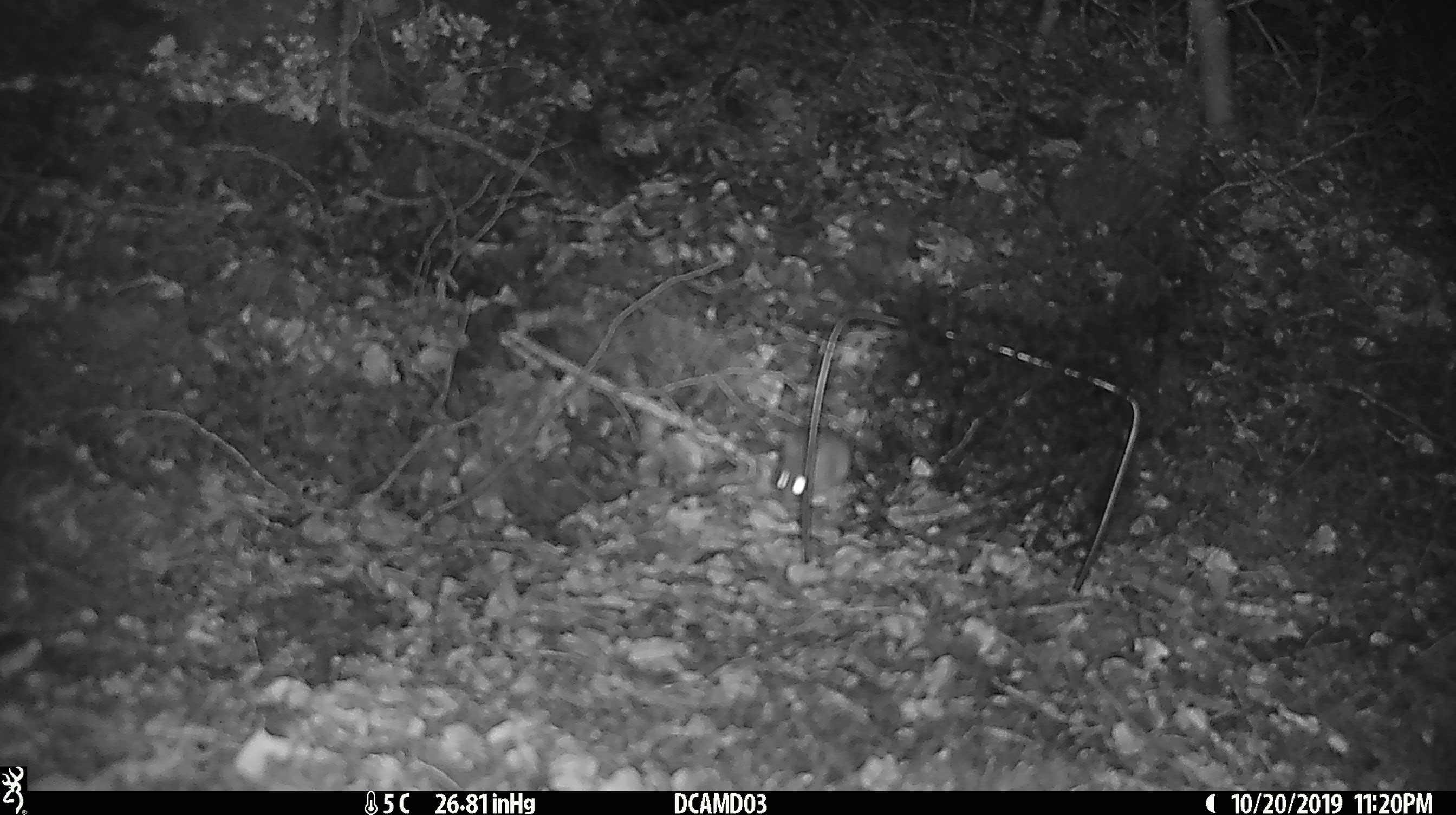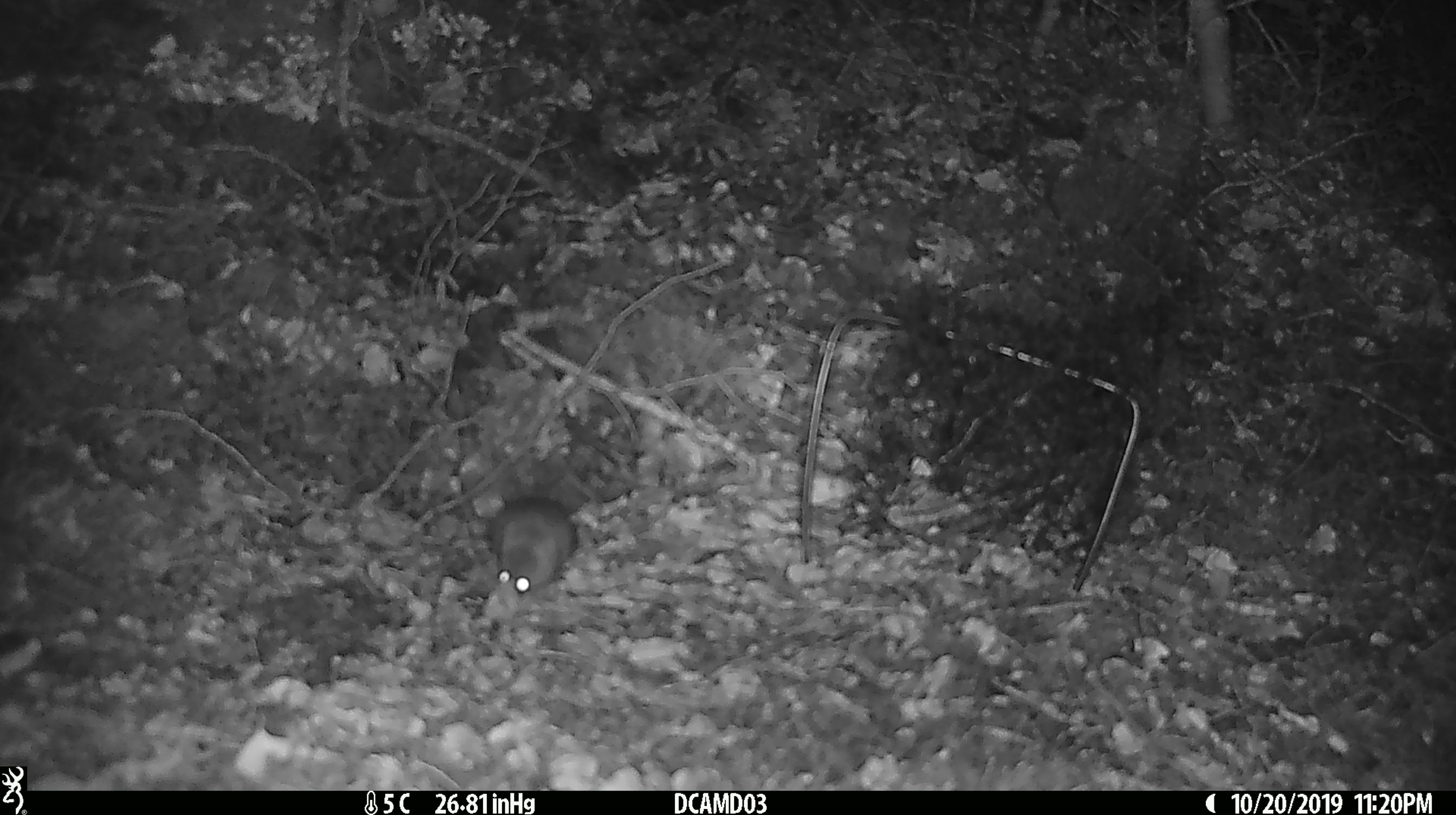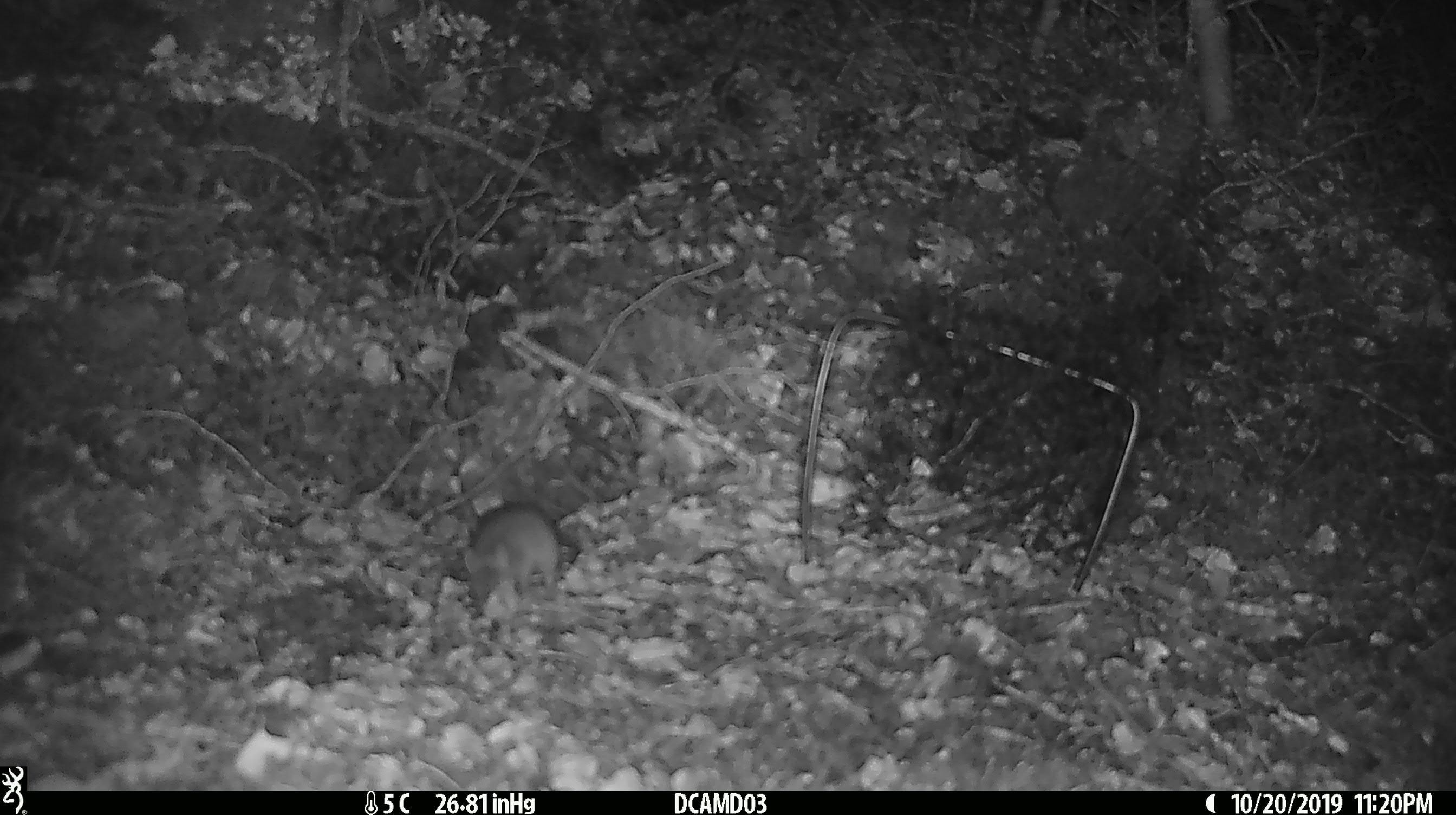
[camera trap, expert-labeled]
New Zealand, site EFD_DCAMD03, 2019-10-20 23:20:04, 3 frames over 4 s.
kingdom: Animalia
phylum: Chordata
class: Mammalia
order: Rodentia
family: Muridae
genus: Mus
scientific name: Mus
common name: mouse